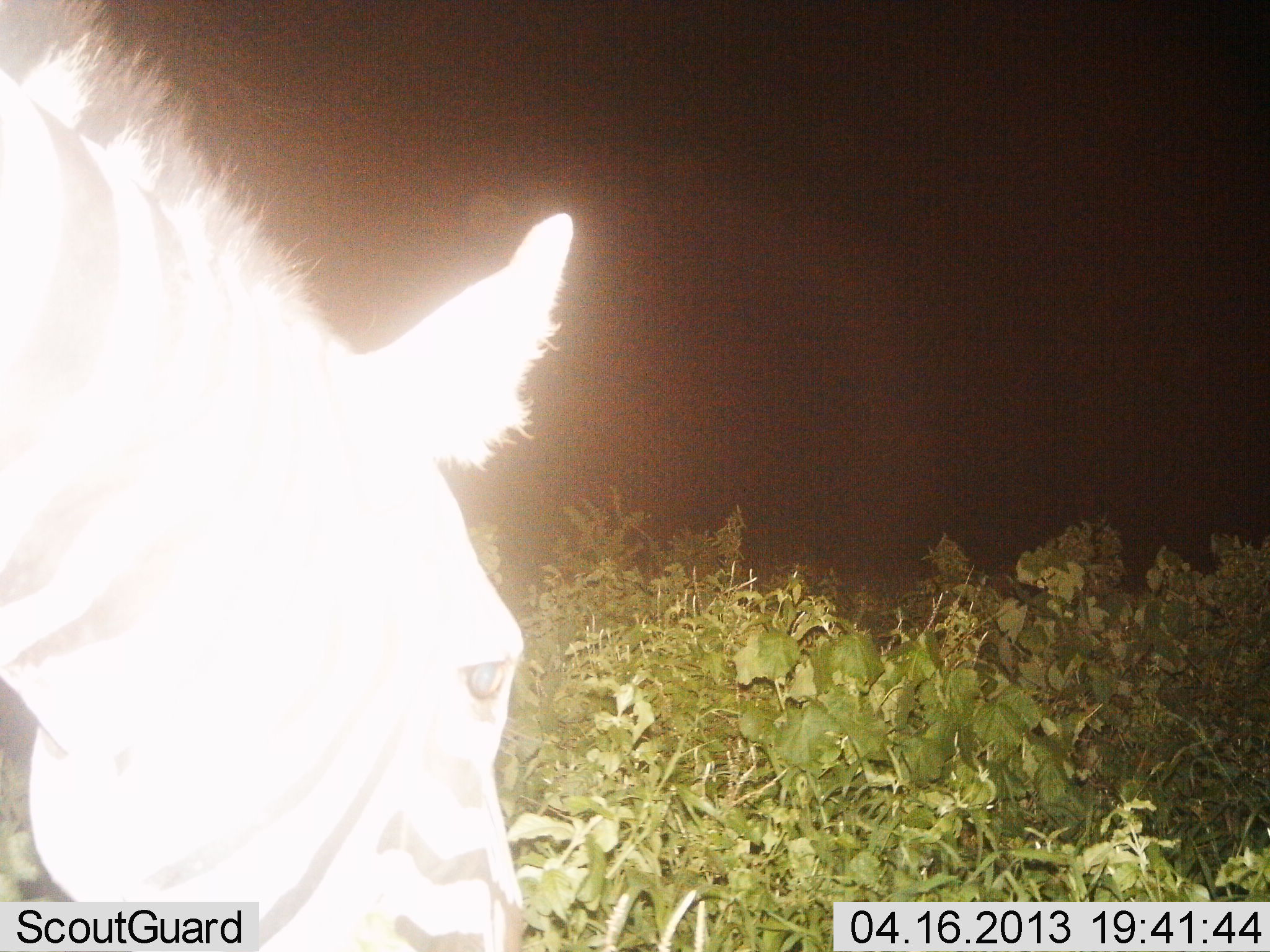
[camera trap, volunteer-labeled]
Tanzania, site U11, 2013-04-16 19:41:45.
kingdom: Animalia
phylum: Chordata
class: Mammalia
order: Perissodactyla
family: Equidae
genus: Equus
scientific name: Equus quagga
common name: plains zebra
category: zebra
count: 1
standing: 21%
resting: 0%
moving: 4%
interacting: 0%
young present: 0%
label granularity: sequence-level